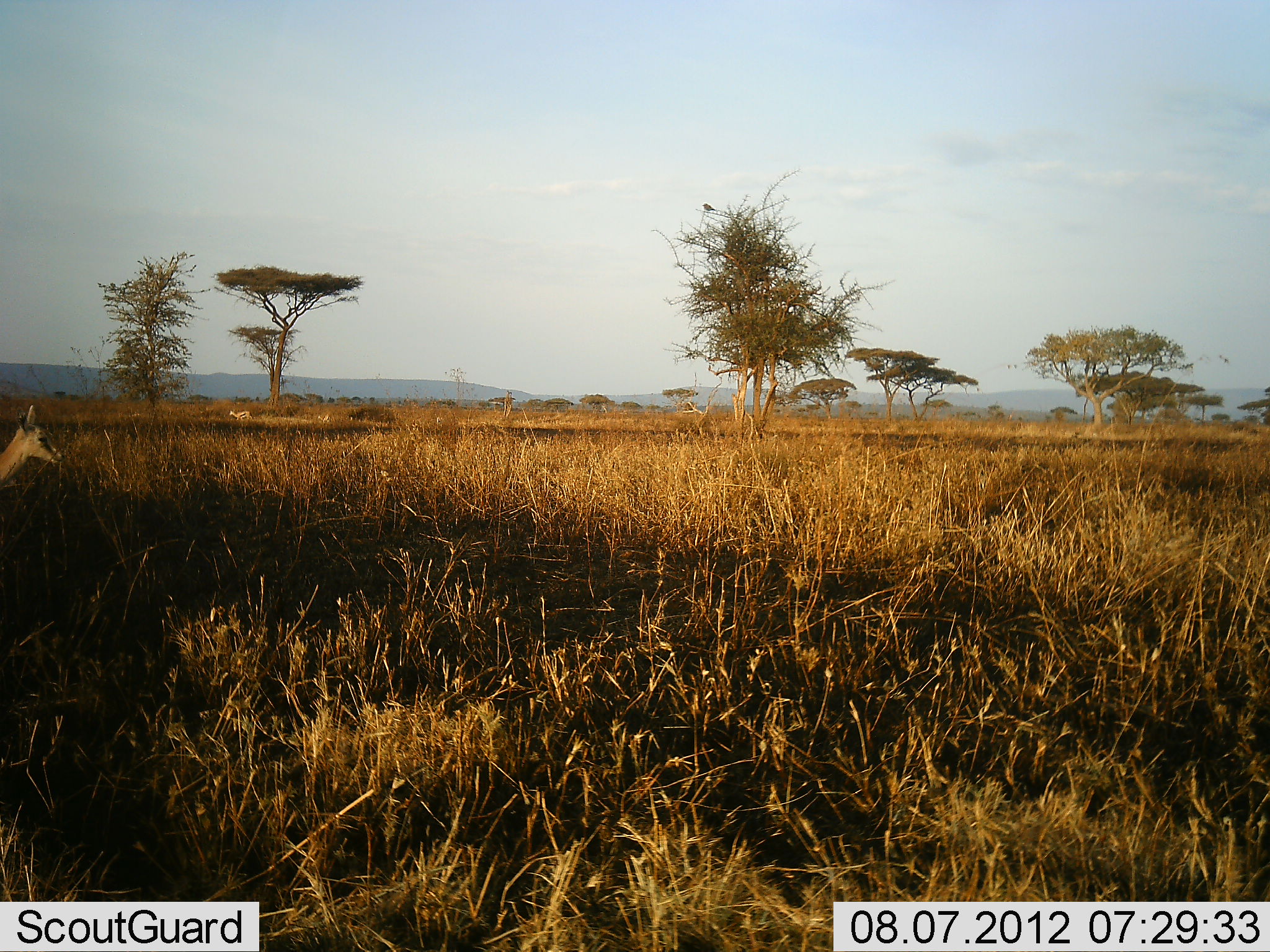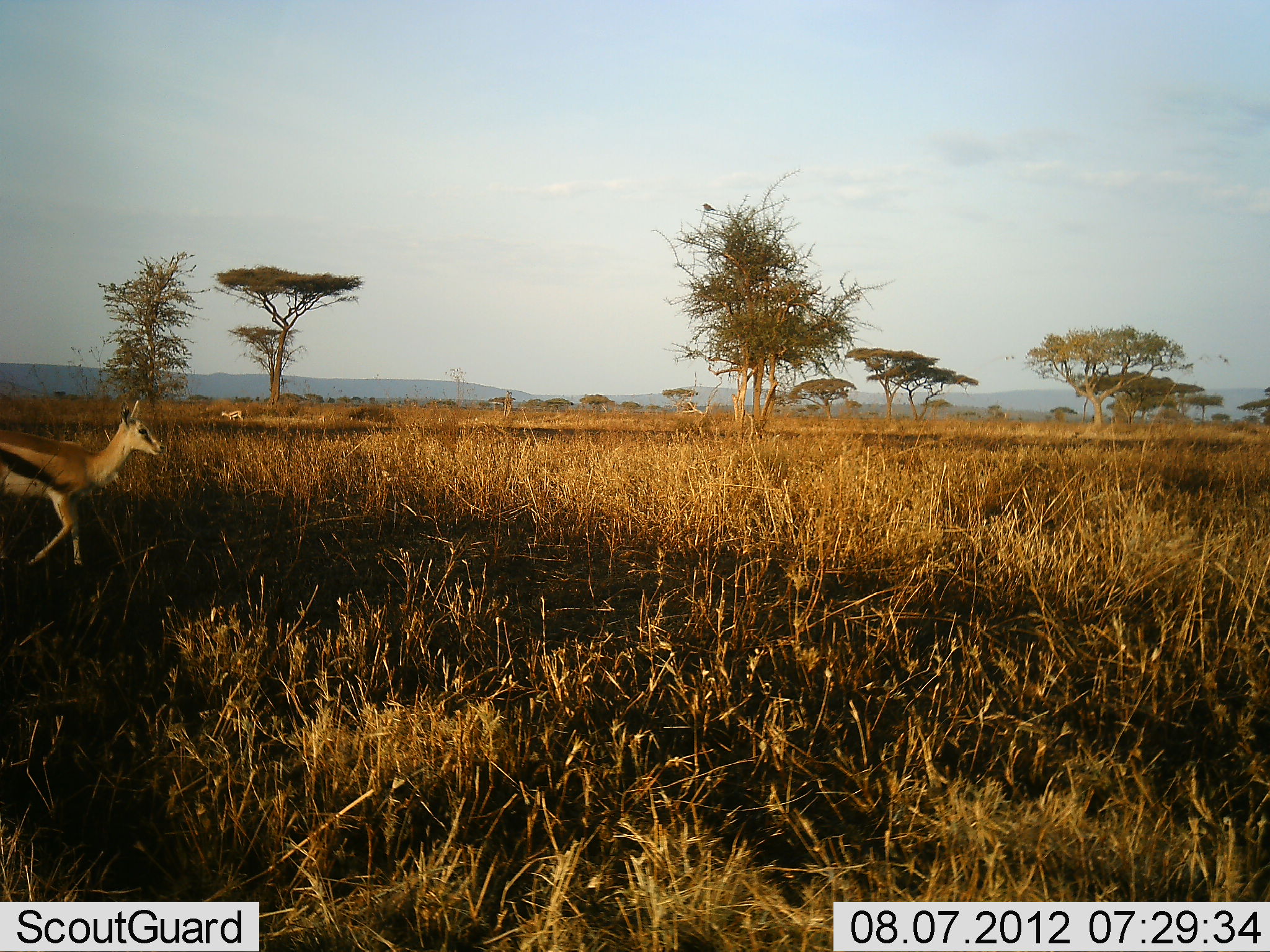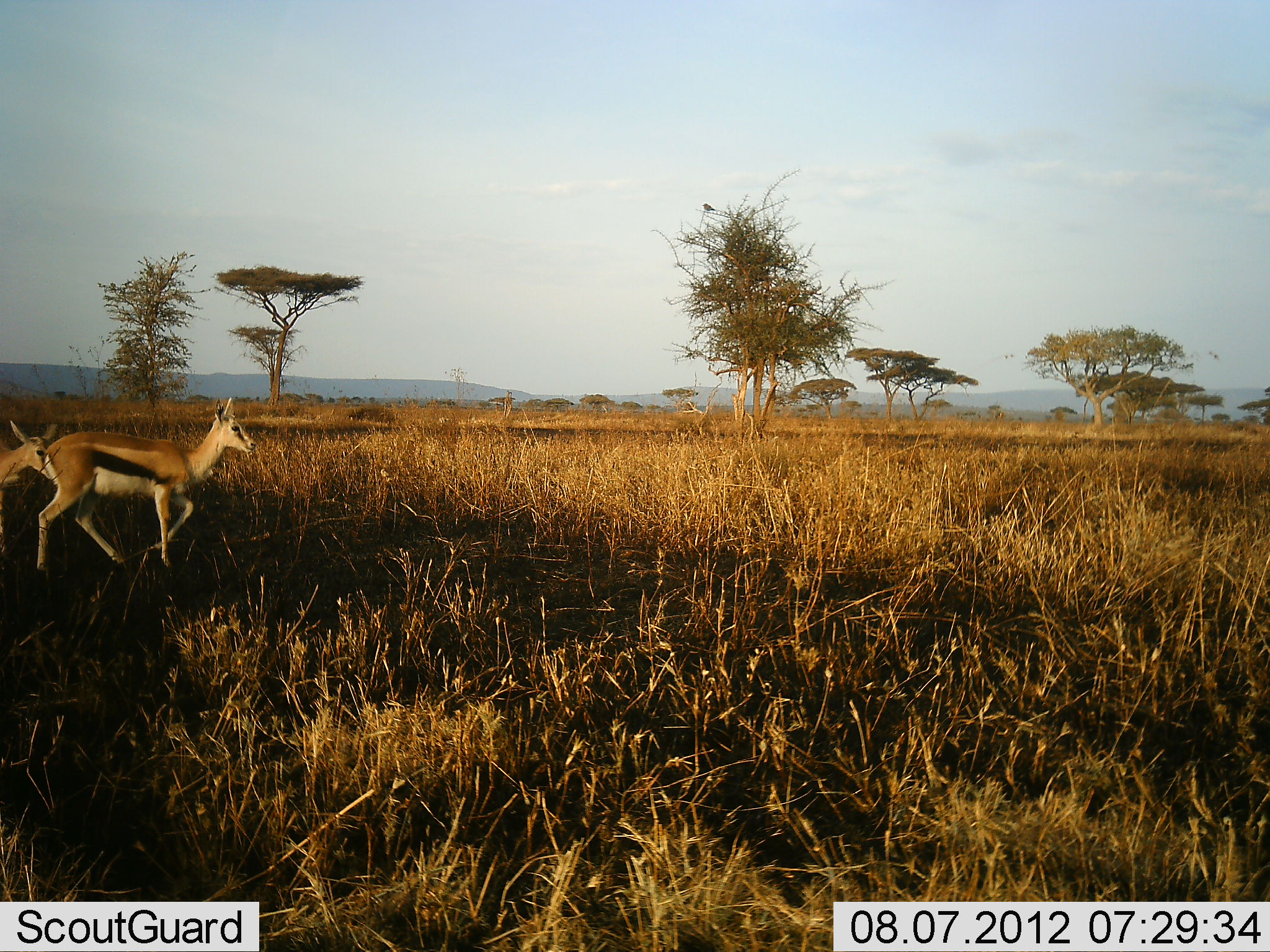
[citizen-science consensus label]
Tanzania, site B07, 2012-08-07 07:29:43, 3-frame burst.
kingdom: Animalia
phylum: Chordata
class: Mammalia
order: Artiodactyla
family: Bovidae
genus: Eudorcas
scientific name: Eudorcas thomsonii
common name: thomson's gazelle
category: gazellethomsons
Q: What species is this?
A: Gazellethomsons (thomson's gazelle) (Eudorcas thomsonii).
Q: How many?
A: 3.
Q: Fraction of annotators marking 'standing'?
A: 0%.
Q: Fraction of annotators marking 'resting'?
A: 0%.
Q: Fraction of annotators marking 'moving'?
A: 100%.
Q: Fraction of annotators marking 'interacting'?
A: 0%.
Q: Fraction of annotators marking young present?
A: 0%.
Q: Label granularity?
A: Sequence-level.